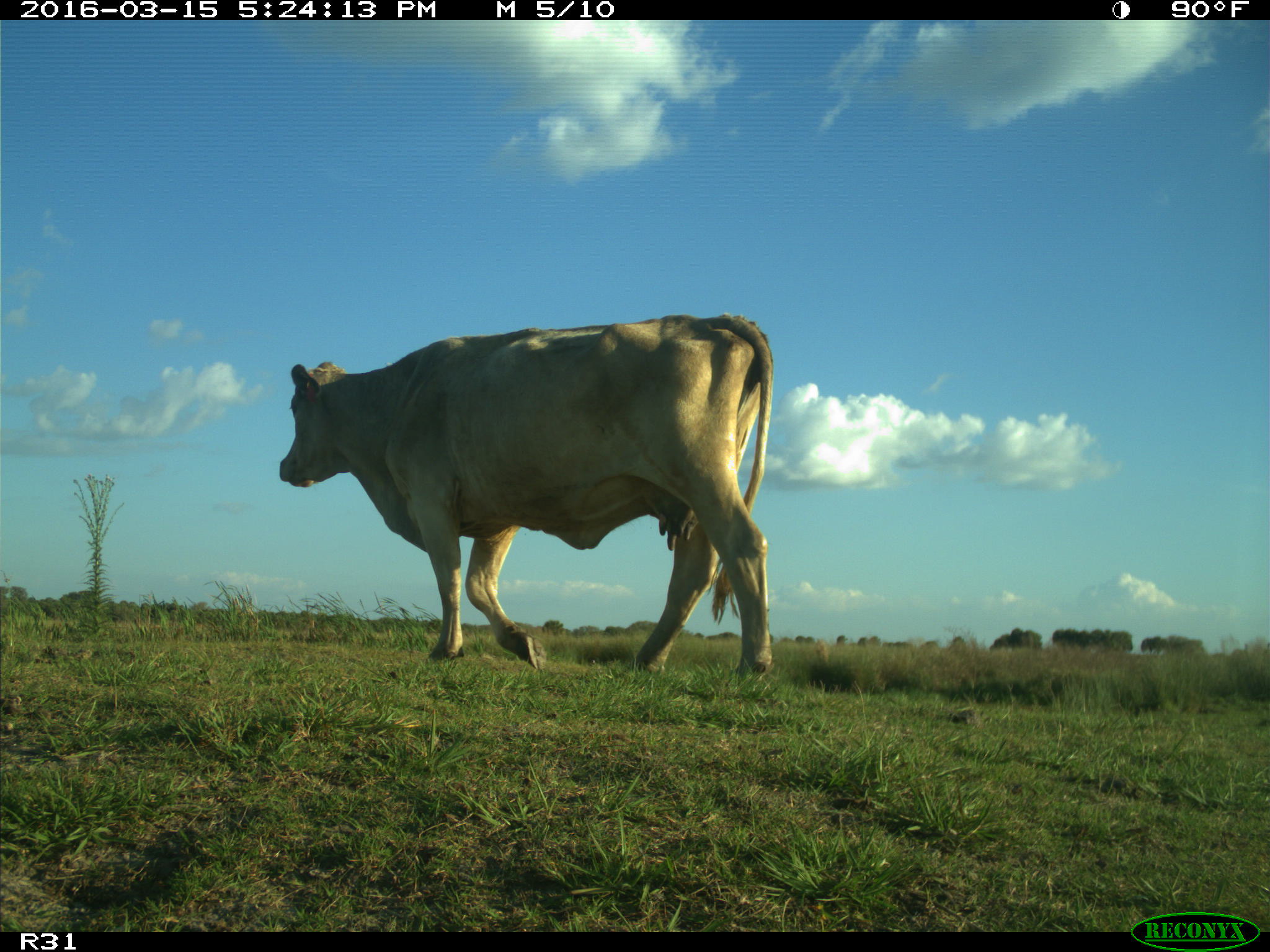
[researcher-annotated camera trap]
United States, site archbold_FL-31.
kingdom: Animalia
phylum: Chordata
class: Mammalia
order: Artiodactyla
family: Bovidae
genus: Bos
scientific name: Bos taurus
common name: domestic cow